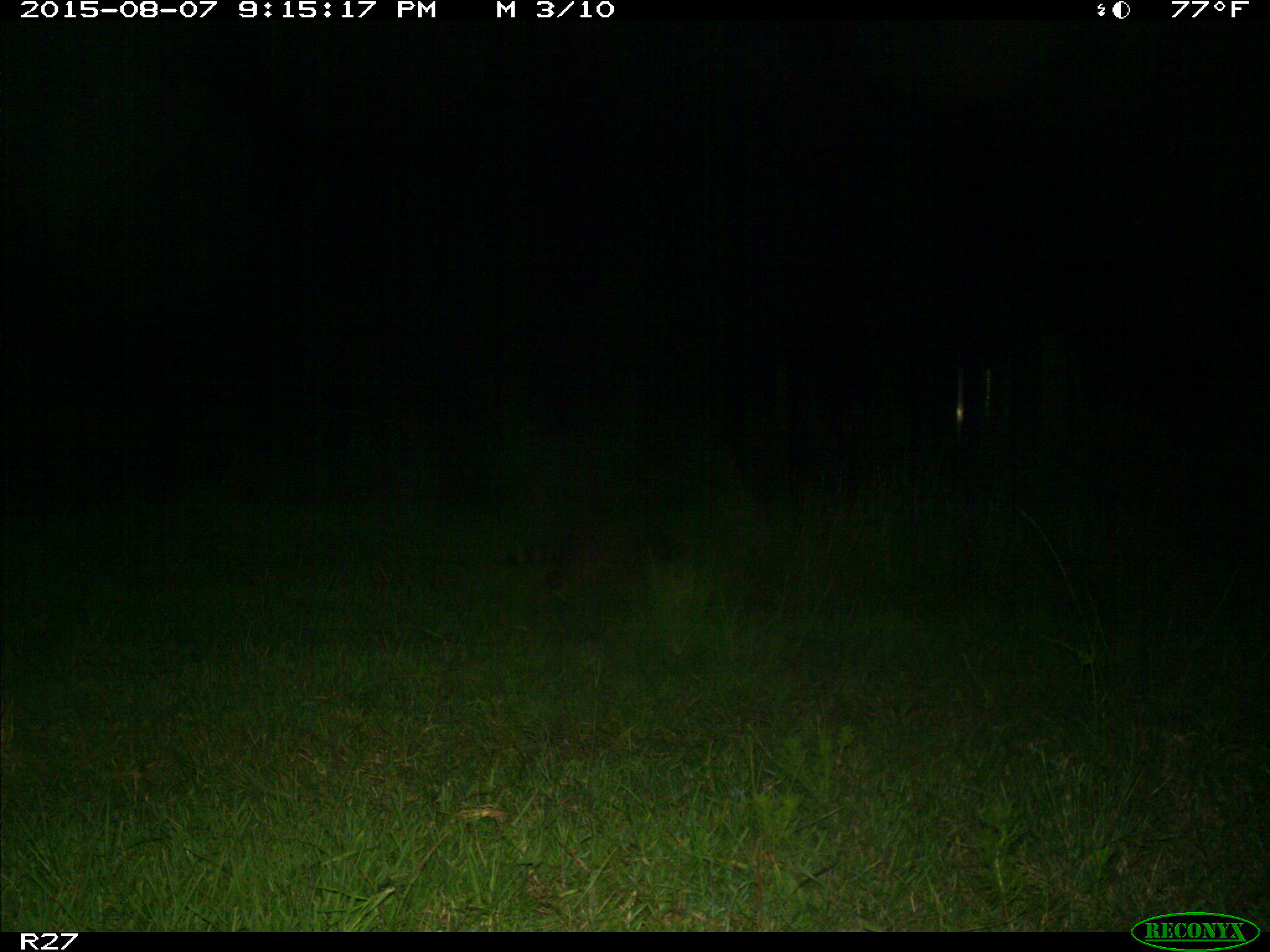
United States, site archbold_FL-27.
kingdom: Animalia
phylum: Chordata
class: Mammalia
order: Carnivora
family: Procyonidae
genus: Procyon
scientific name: Procyon lotor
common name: common raccoon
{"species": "Procyon lotor (common raccoon)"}